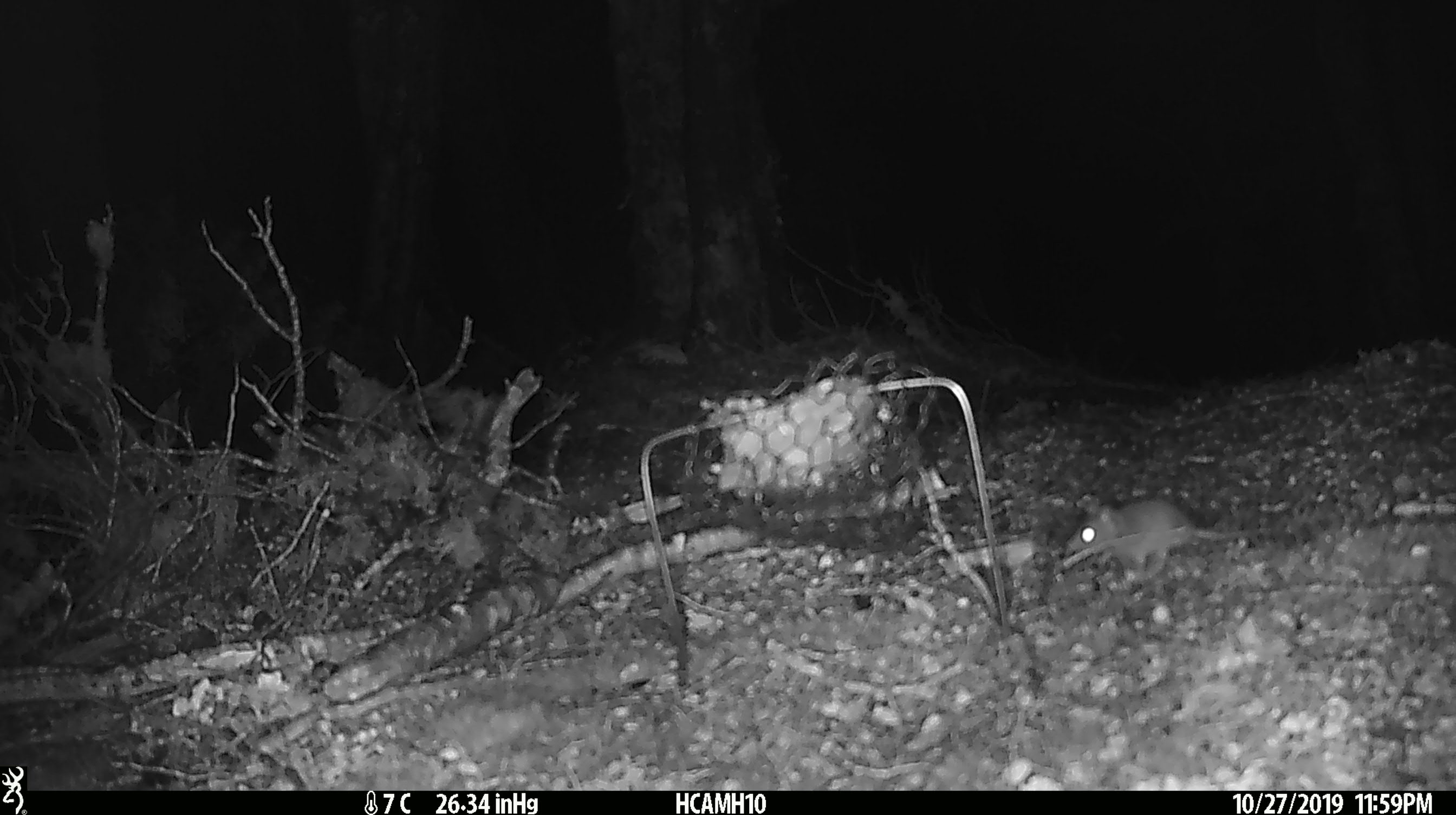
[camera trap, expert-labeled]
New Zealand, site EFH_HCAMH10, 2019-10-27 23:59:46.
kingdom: Animalia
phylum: Chordata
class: Mammalia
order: Rodentia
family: Muridae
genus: Mus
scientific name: Mus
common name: mouse